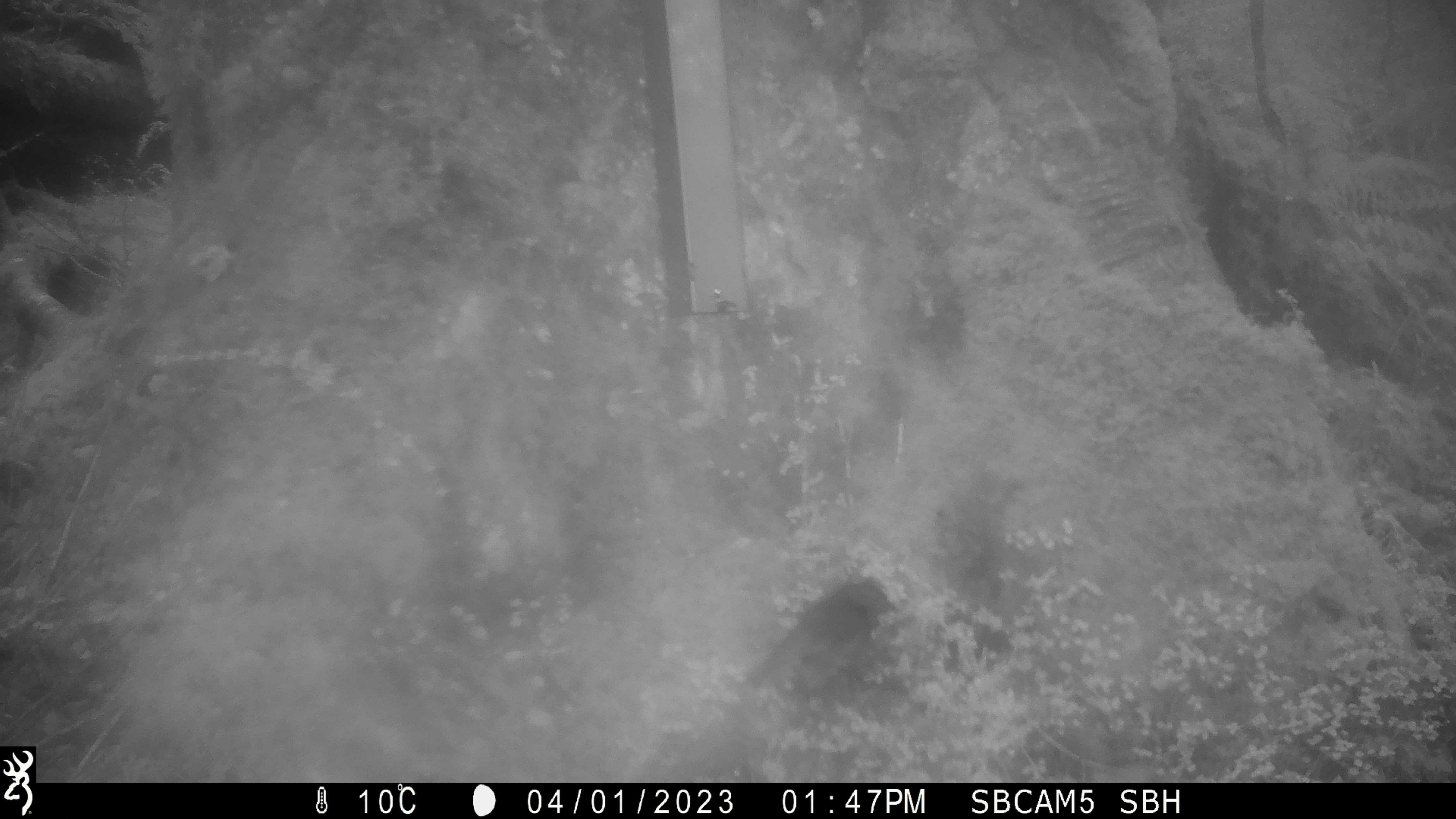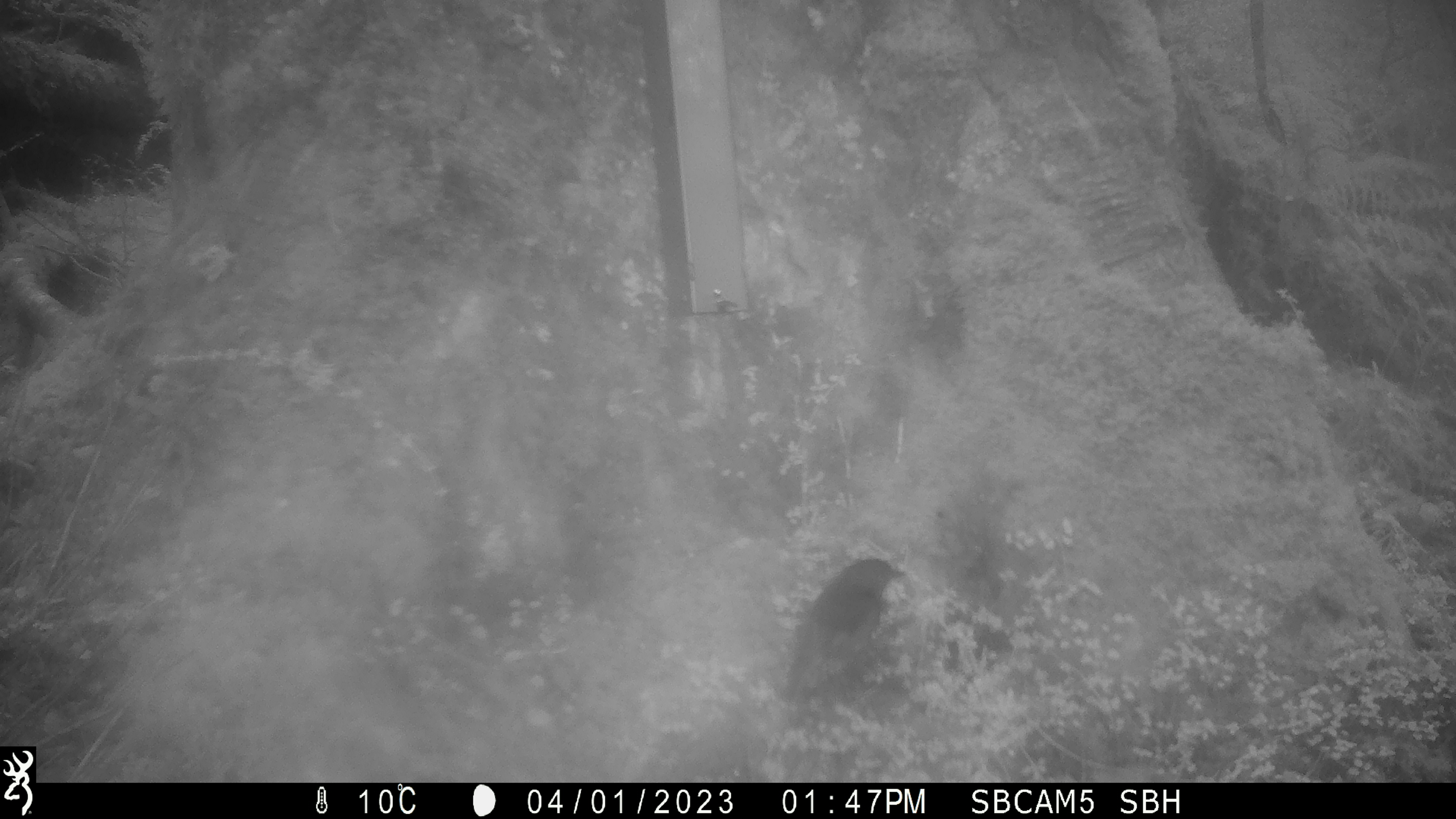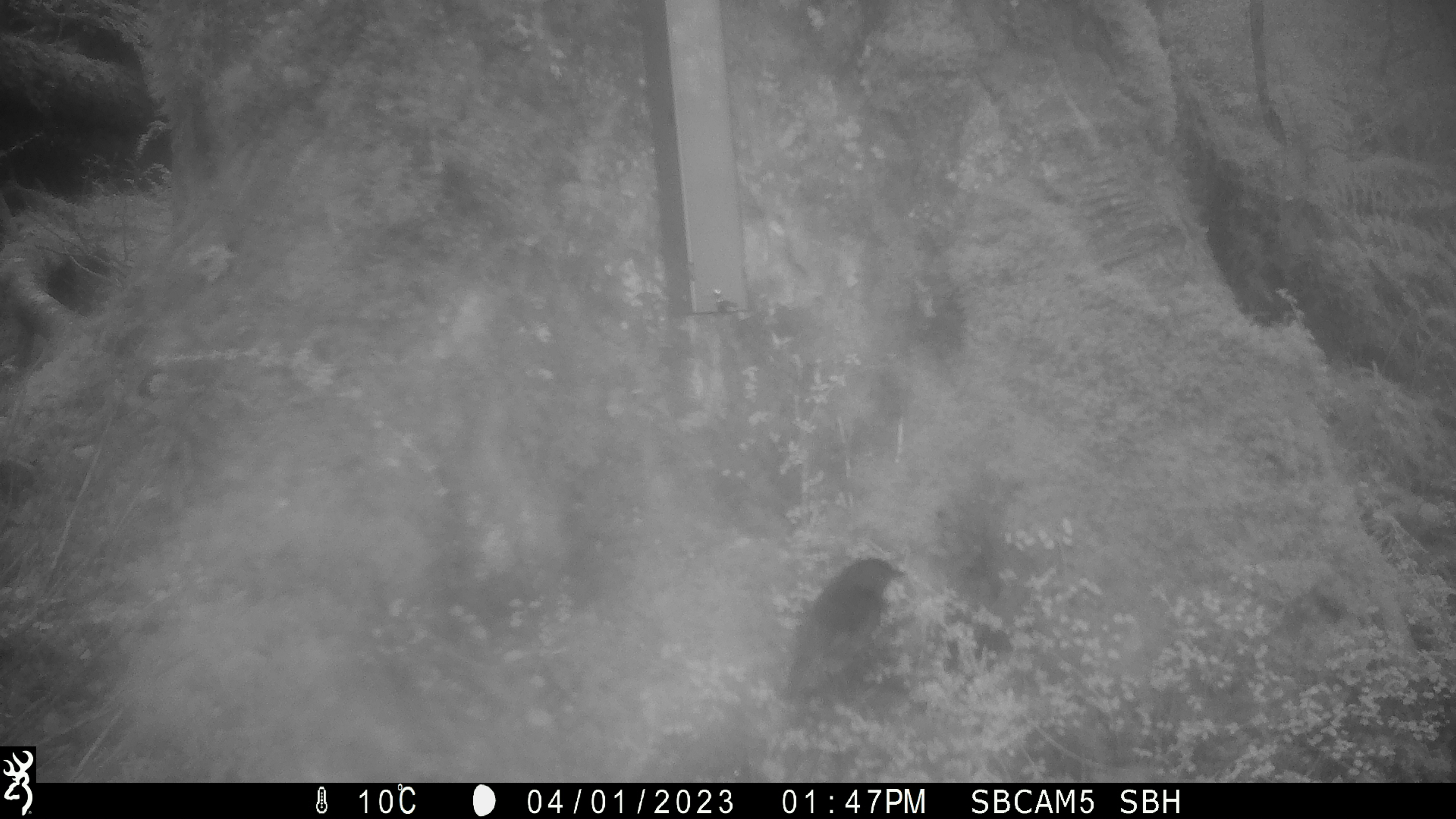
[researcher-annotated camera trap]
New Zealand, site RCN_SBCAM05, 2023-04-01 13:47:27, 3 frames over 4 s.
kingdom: Animalia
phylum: Chordata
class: Aves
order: Passeriformes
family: Petroicidae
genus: Petroica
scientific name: Petroica australis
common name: new zealand robin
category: robin